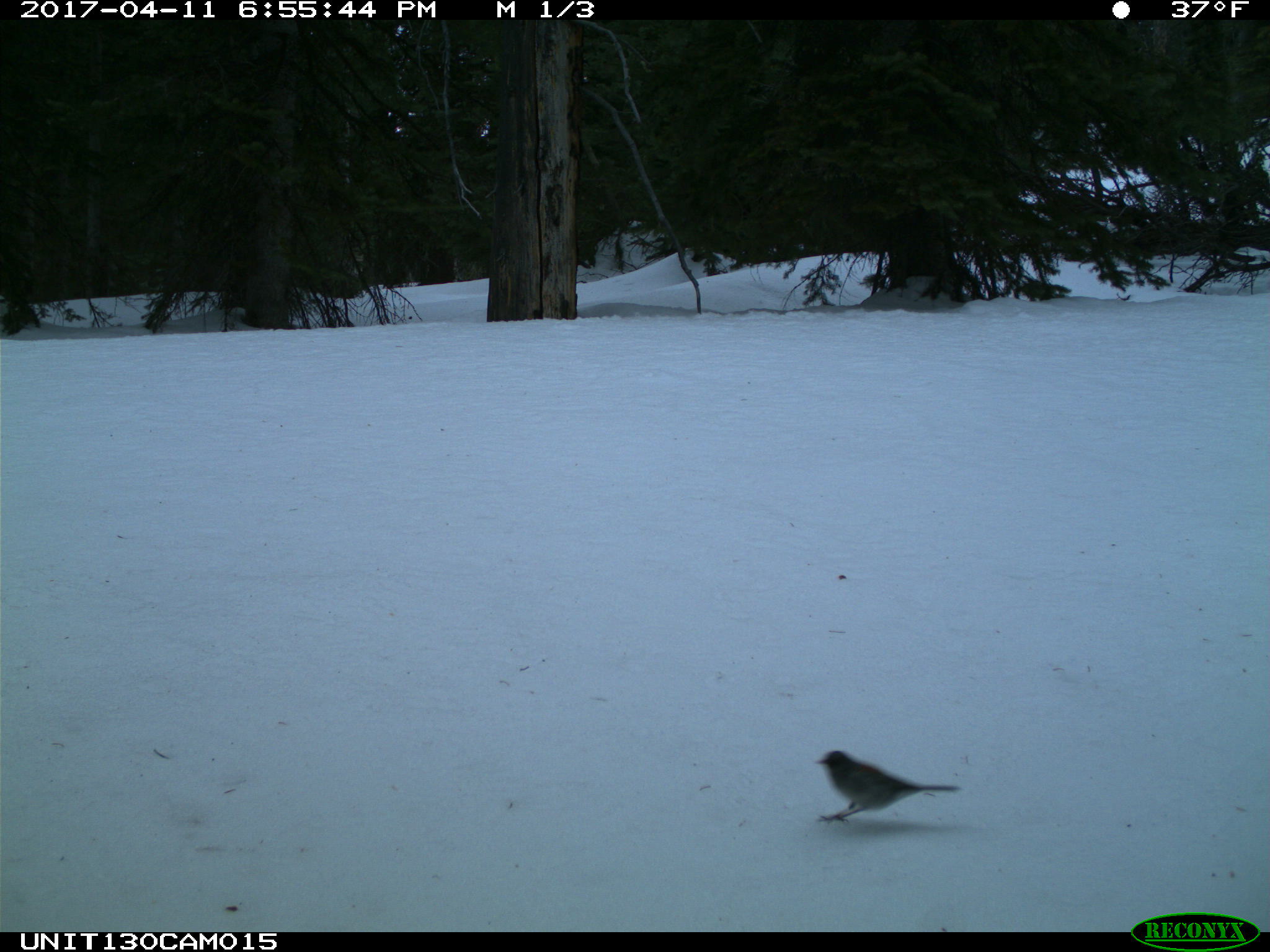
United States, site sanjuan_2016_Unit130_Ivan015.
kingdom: Animalia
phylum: Chordata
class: Aves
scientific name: Aves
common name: birds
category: unidentified bird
Unidentified bird (birds) (Aves).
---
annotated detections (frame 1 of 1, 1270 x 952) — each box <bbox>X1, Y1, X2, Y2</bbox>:
animal: <bbox>814, 750, 962, 827</bbox>